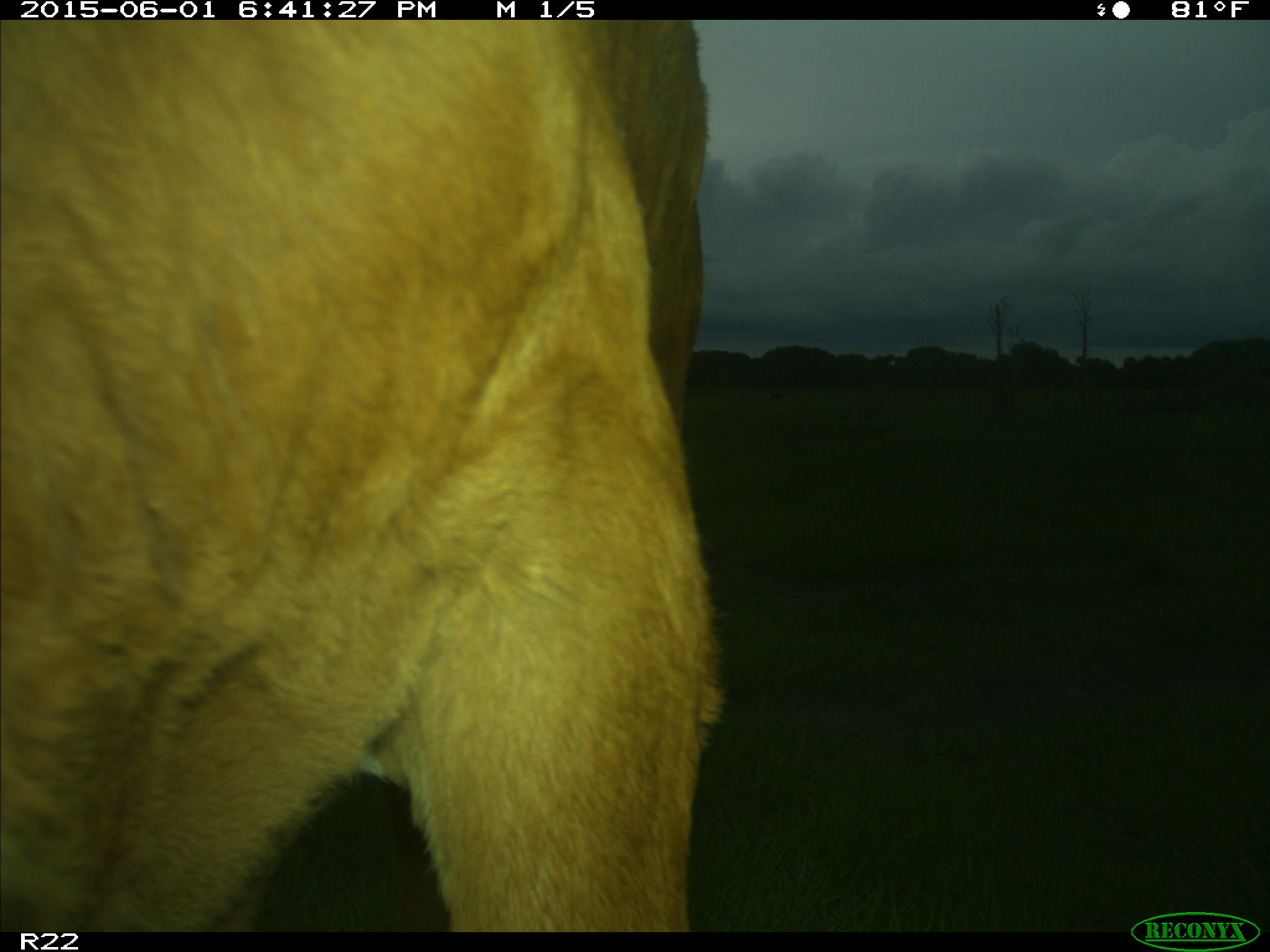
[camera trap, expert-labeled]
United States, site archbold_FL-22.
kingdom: Animalia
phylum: Chordata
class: Mammalia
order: Artiodactyla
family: Bovidae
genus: Bos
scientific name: Bos taurus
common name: domestic cow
Bos taurus (domestic cow).